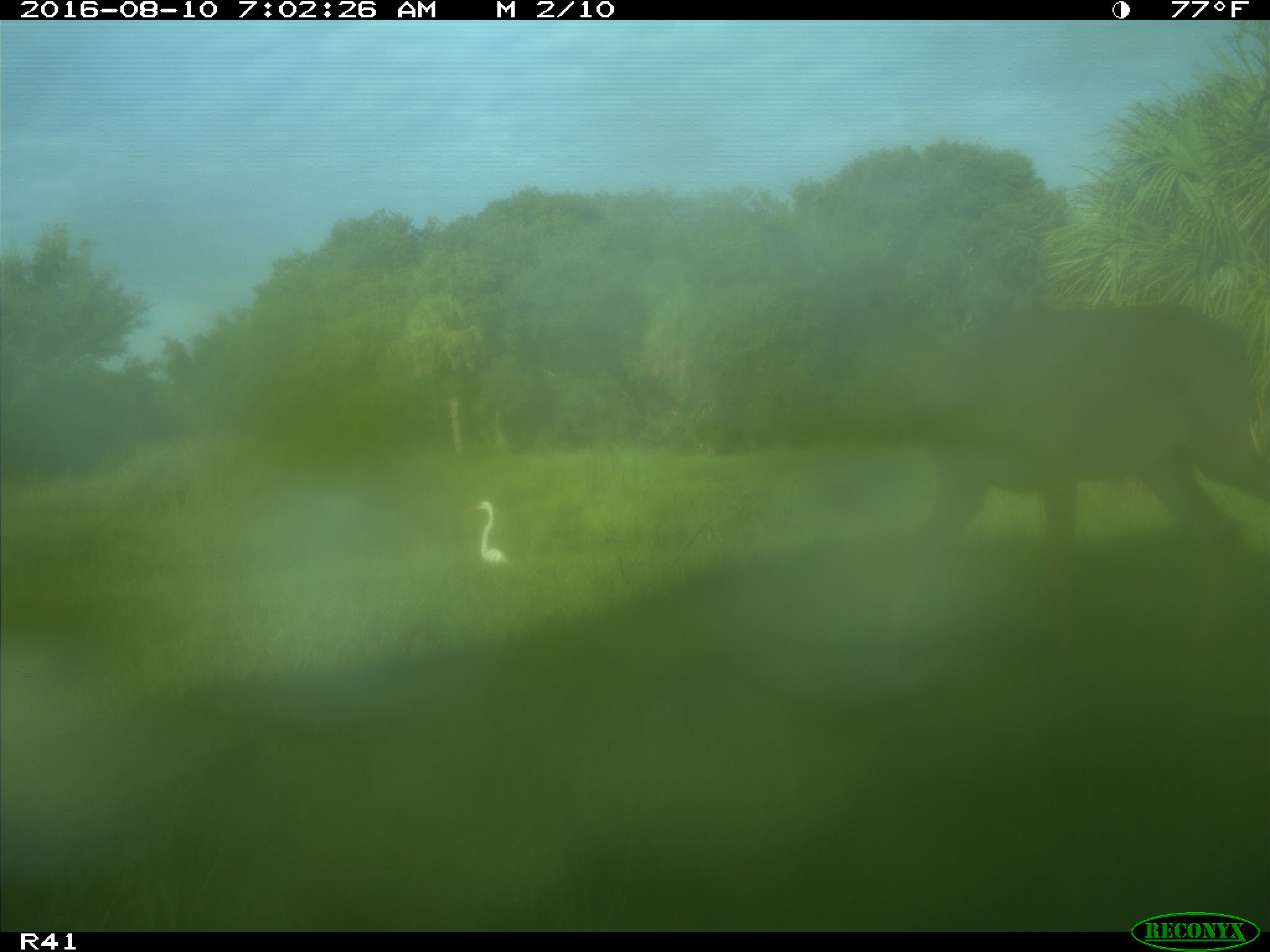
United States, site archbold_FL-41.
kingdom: Animalia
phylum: Chordata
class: Mammalia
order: Artiodactyla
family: Cervidae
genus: Odocoileus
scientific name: Odocoileus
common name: deer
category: unidentified deer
Unidentified deer (deer) (Odocoileus).